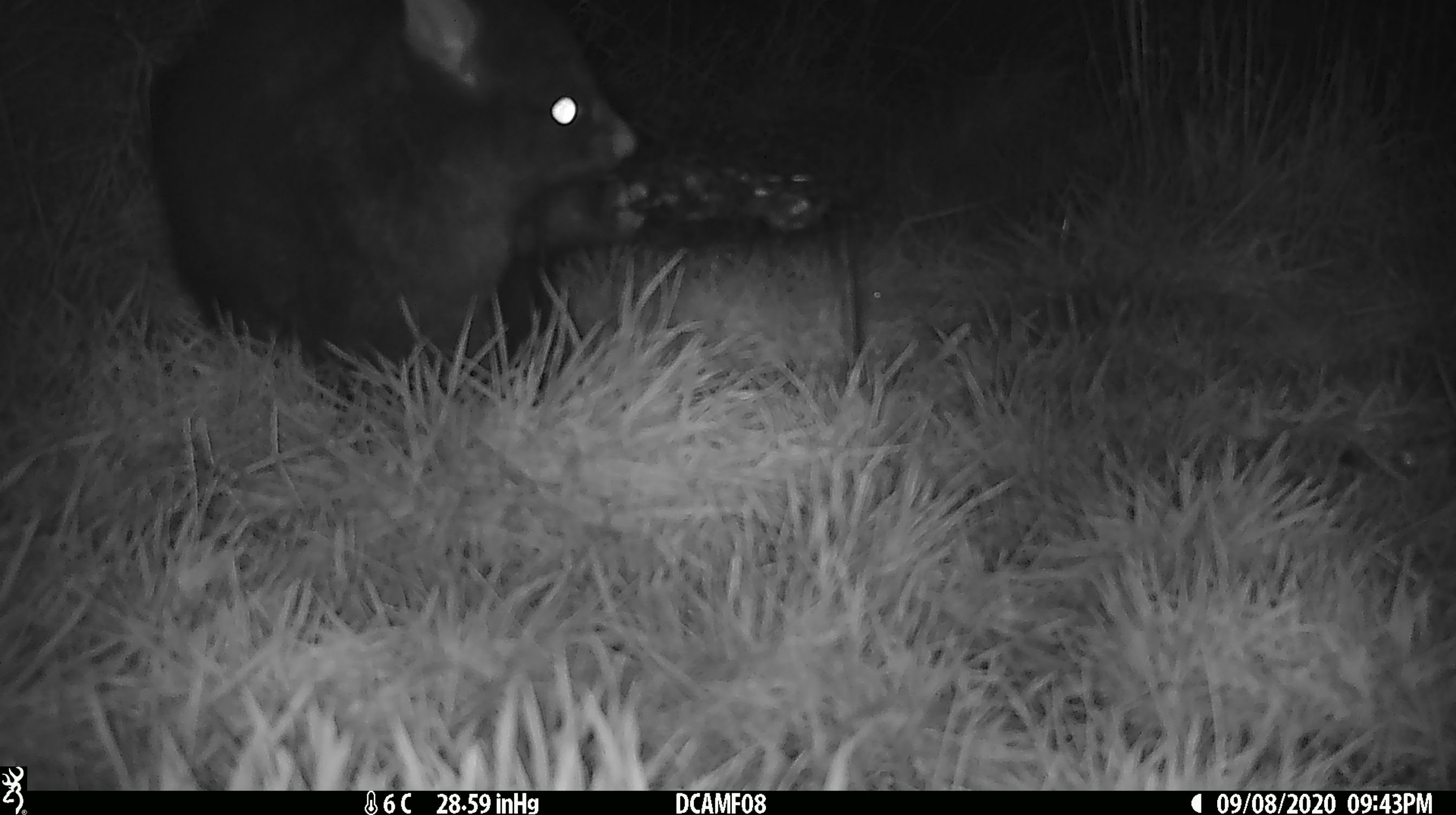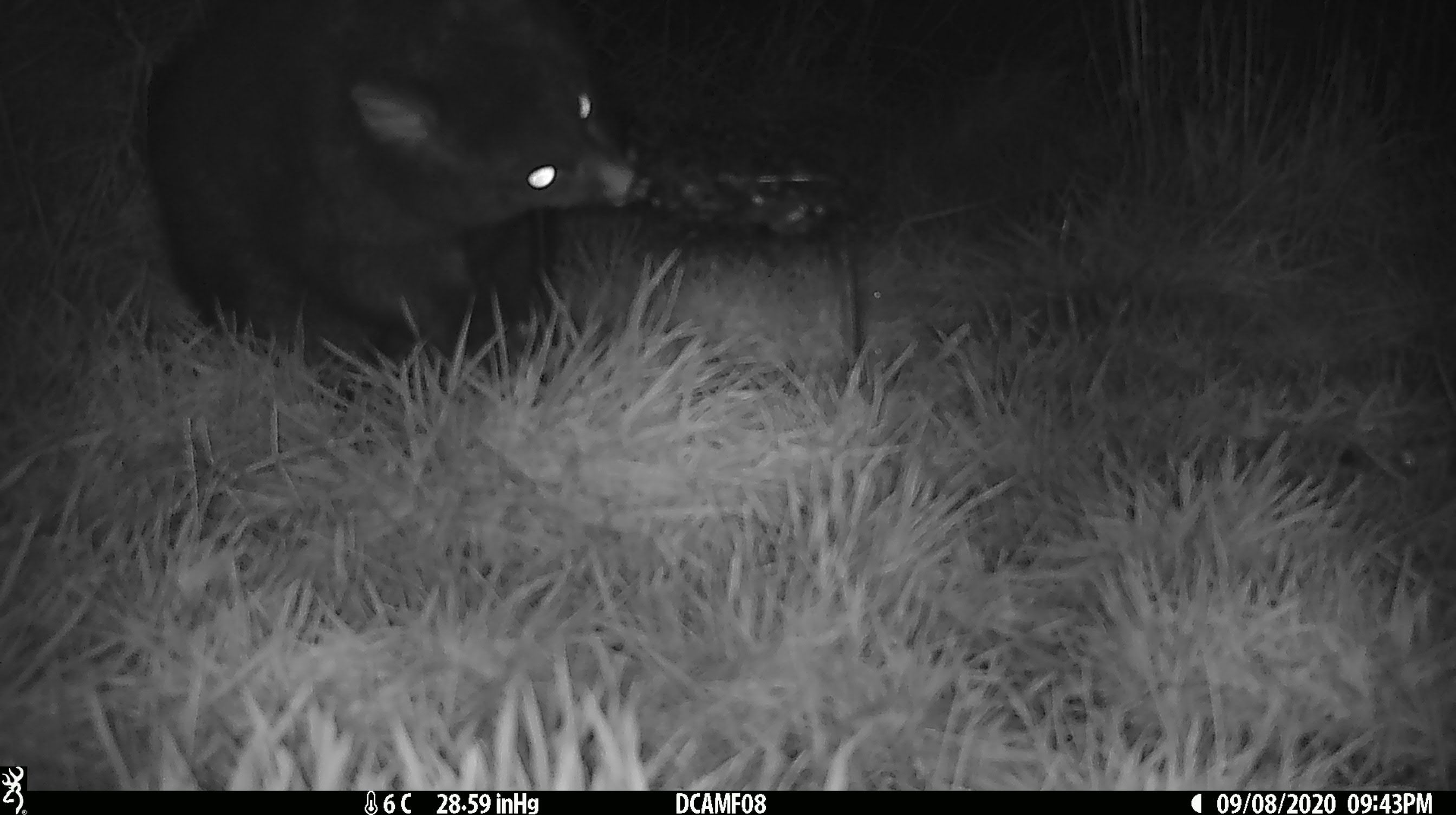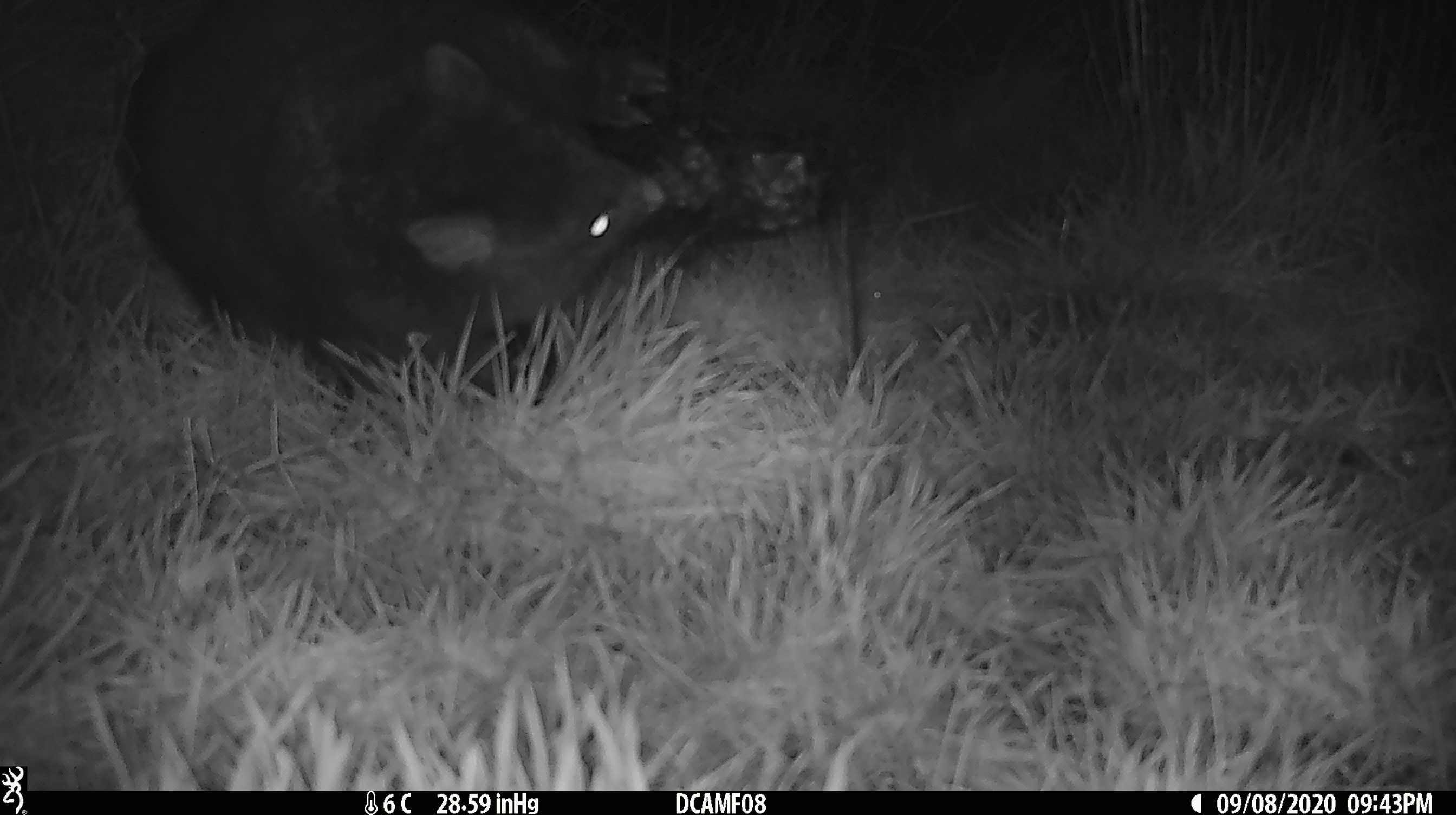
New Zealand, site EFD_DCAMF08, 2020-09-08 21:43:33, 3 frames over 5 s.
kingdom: Animalia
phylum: Chordata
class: Mammalia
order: Diprotodontia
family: Phalangeridae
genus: Trichosurus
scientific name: Trichosurus vulpecula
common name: common brushtail possum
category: possum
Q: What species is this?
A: Possum (common brushtail possum) (Trichosurus vulpecula).